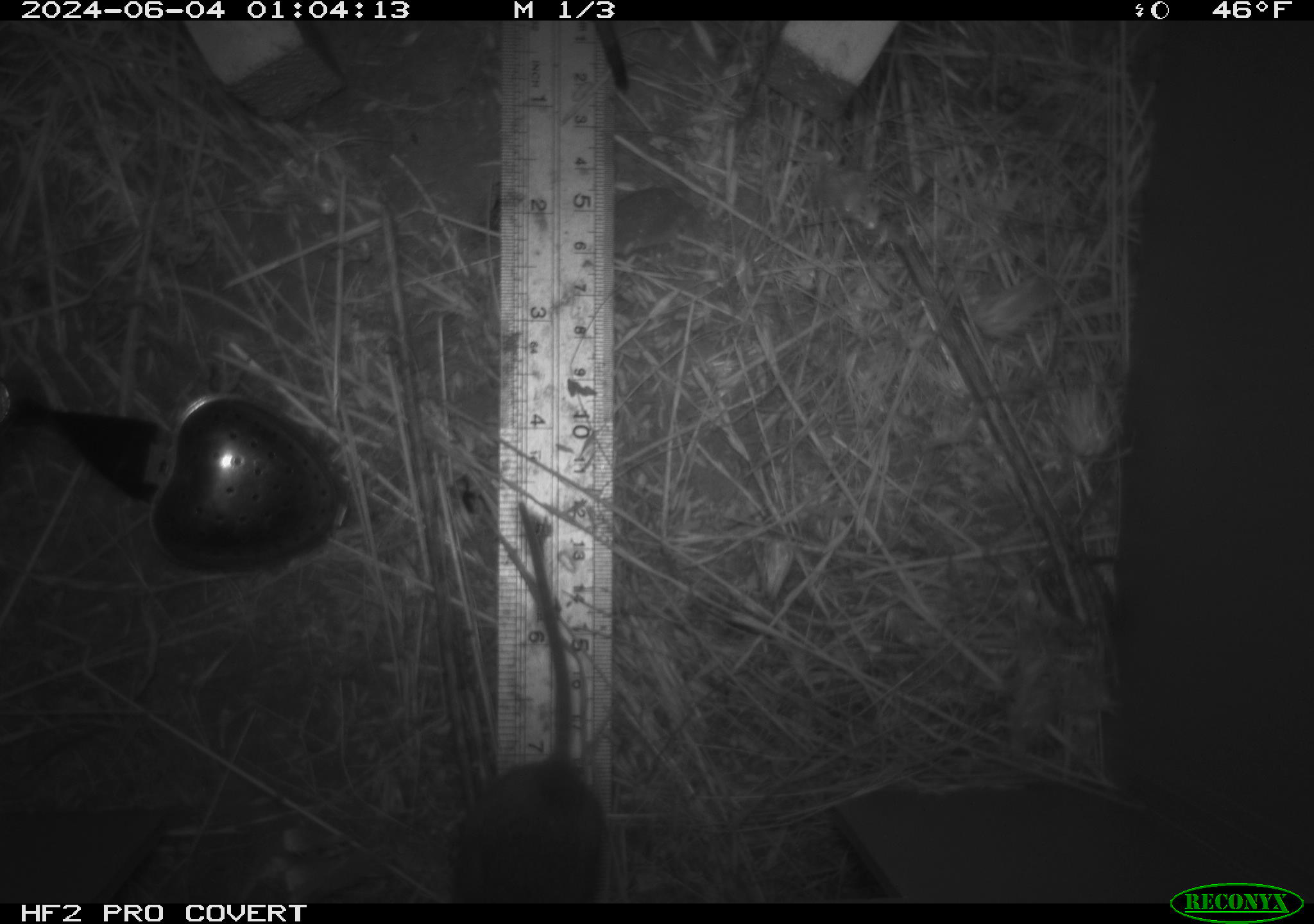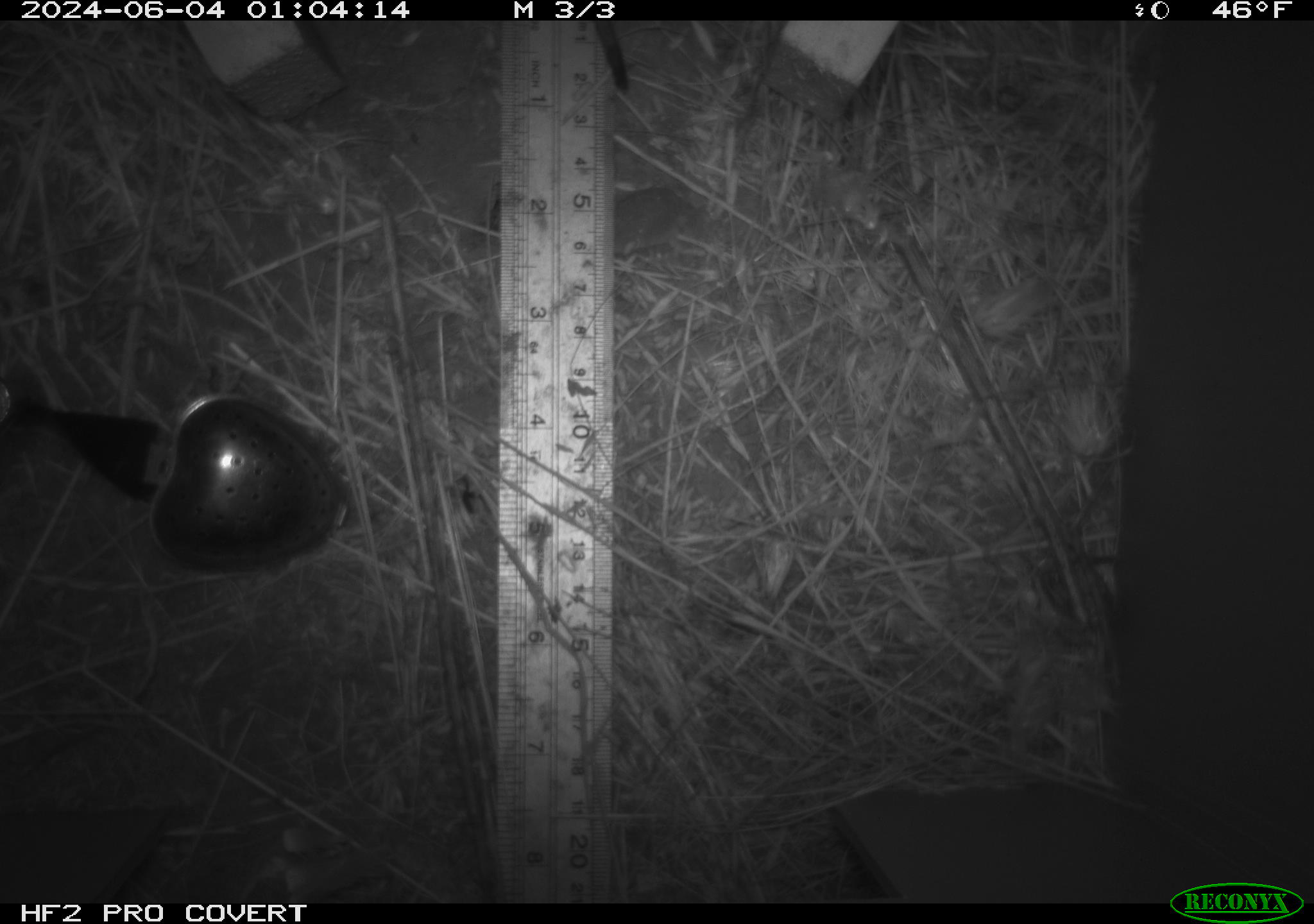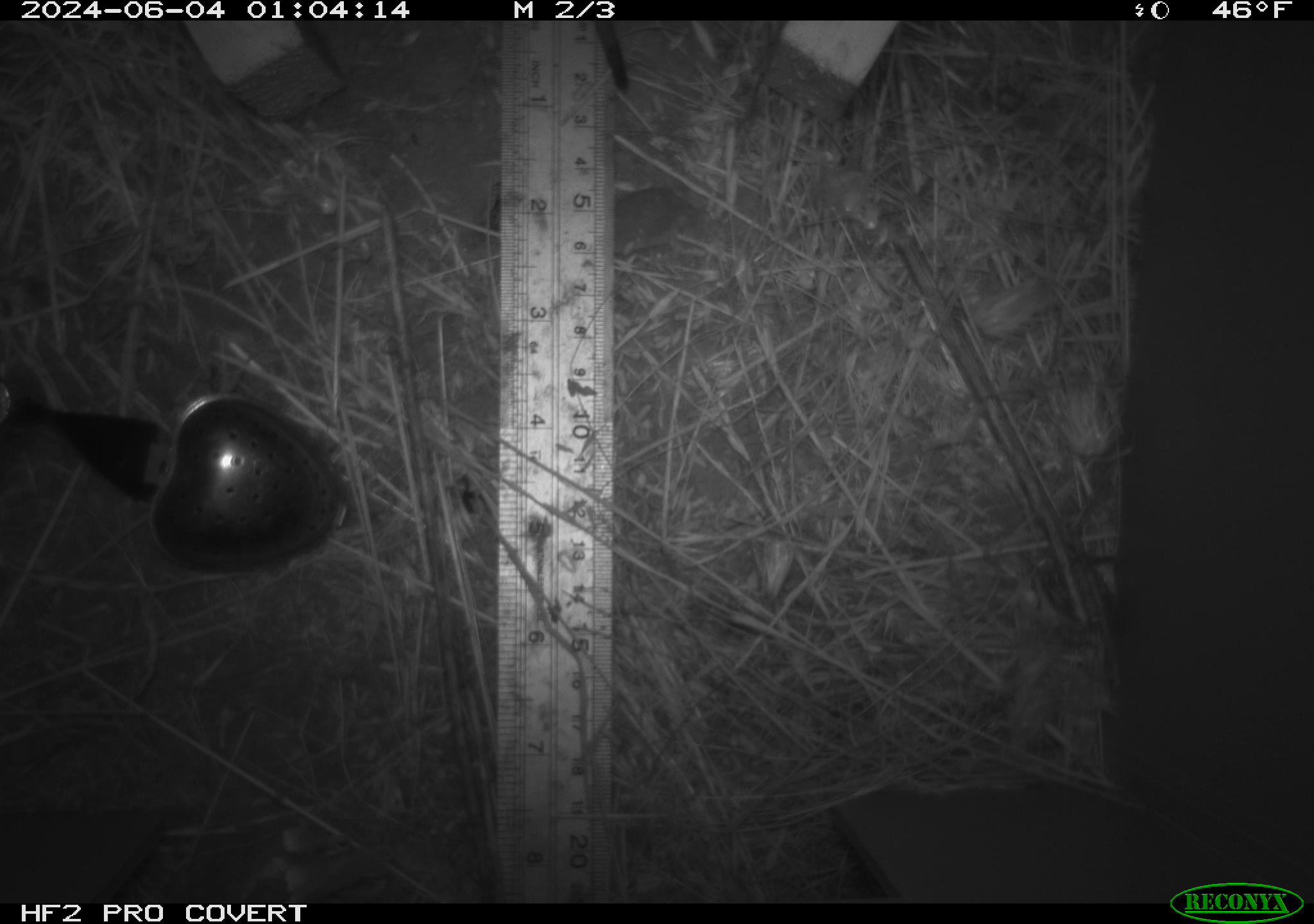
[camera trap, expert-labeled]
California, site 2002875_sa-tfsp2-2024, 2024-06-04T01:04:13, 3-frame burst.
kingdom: Animalia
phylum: Chordata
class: Mammalia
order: Rodentia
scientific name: Rodentia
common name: rodent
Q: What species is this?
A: Rodent (Rodentia).